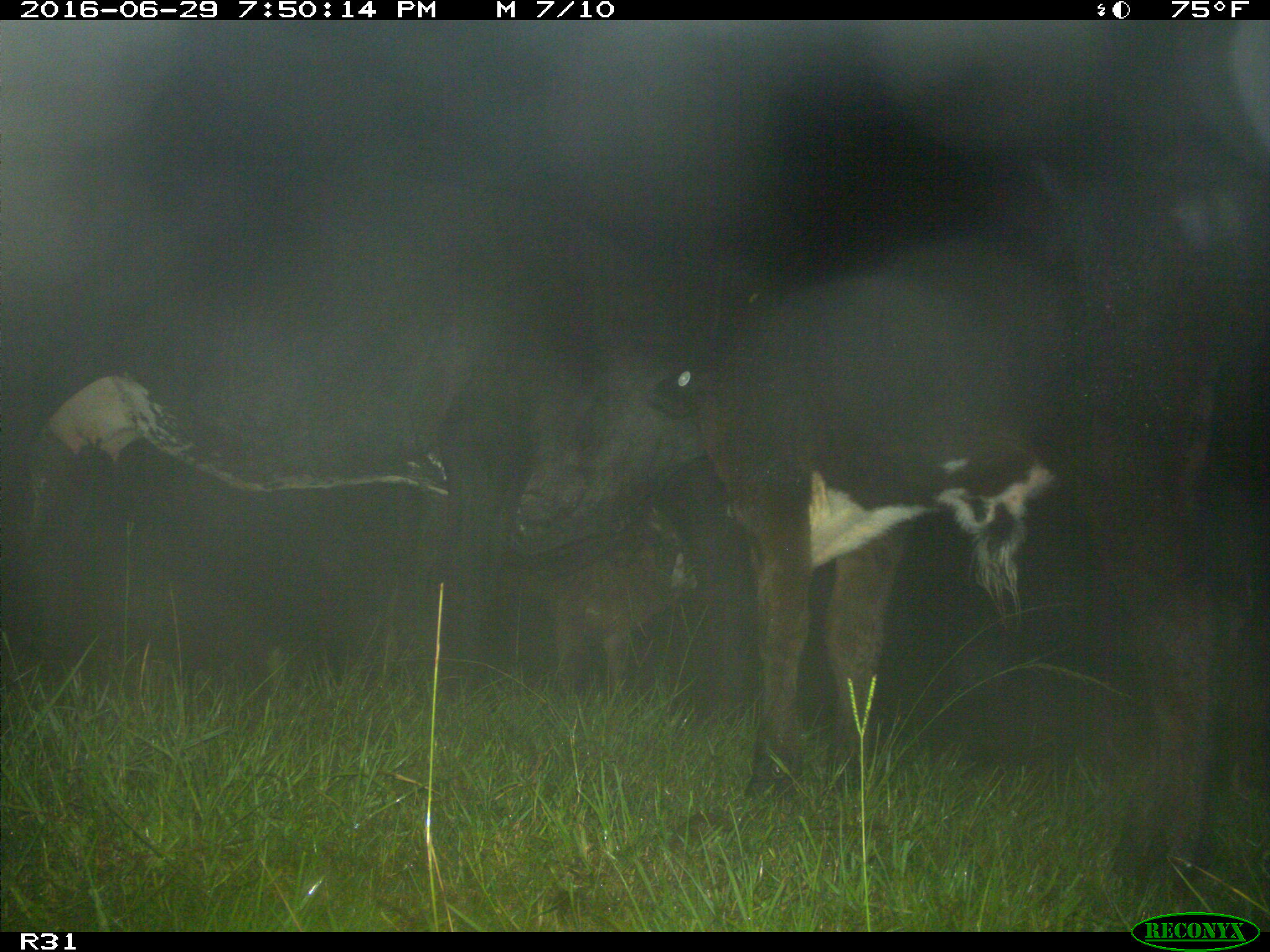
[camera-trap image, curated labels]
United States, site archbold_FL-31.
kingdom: Animalia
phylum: Chordata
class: Mammalia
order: Artiodactyla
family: Bovidae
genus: Bos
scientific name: Bos taurus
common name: domestic cow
Bos taurus (domestic cow).